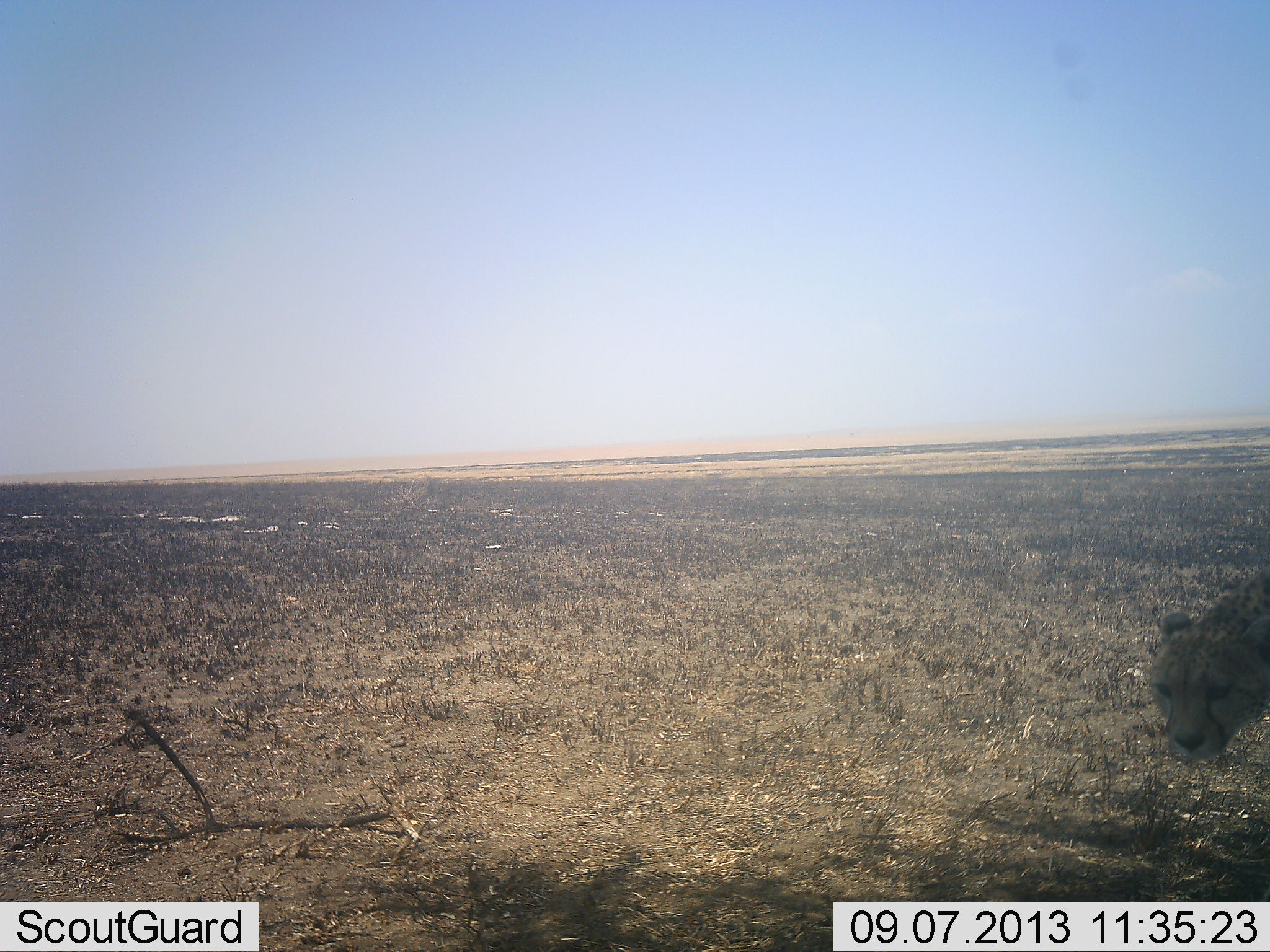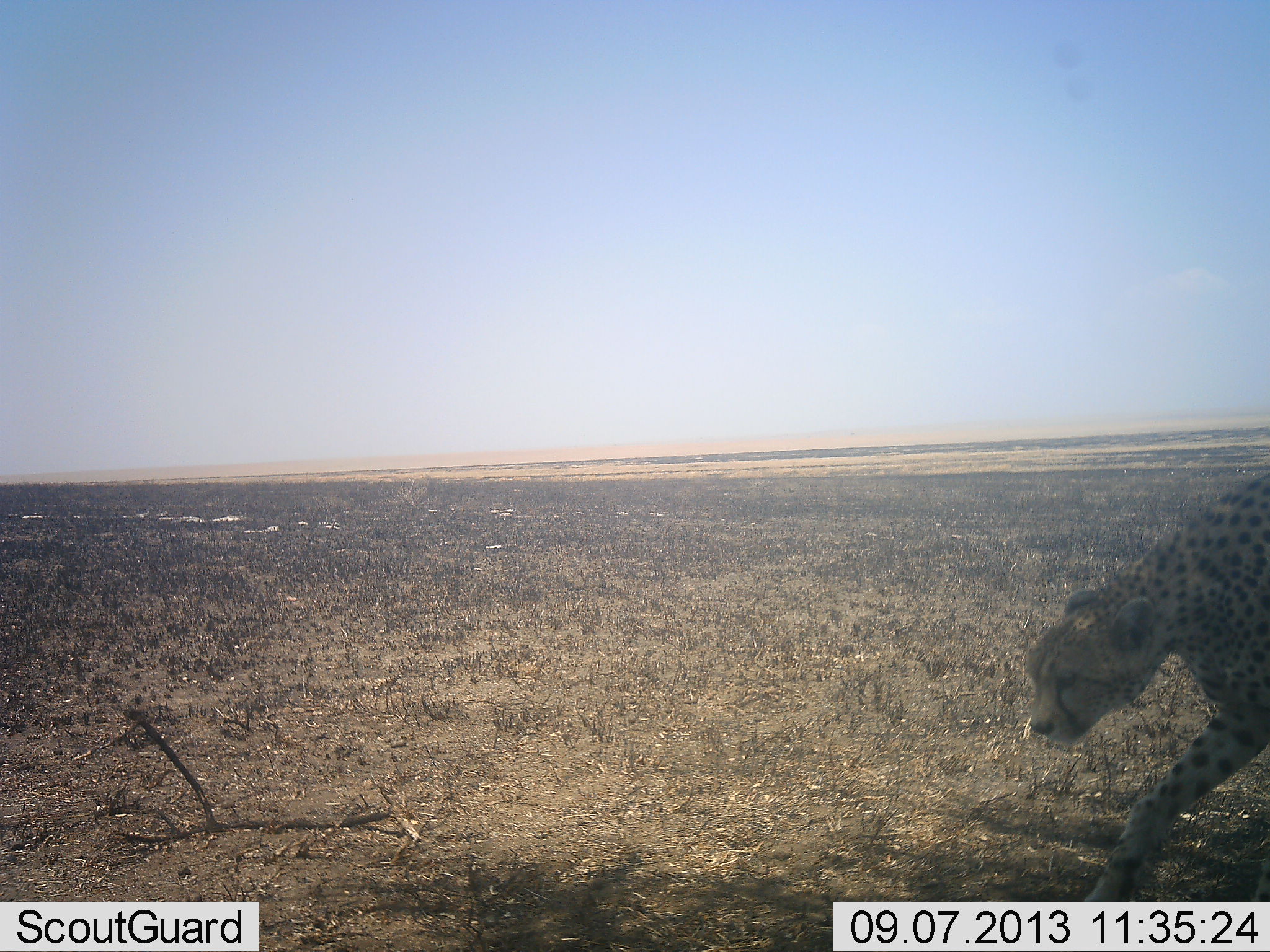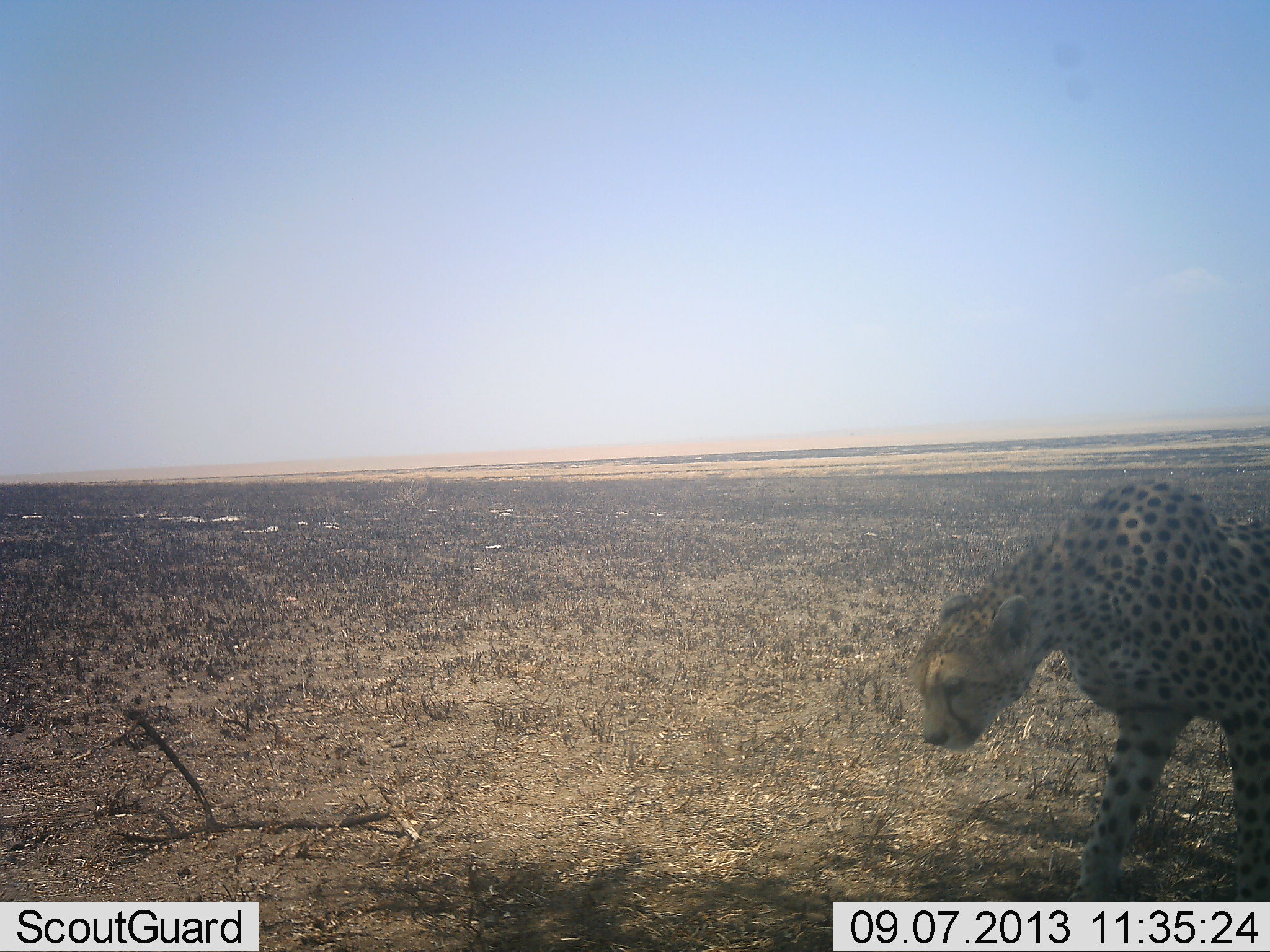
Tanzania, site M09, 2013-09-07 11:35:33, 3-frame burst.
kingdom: Animalia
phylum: Chordata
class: Mammalia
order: Carnivora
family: Felidae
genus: Acinonyx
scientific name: Acinonyx jubatus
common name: cheetah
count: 1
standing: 0%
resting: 0%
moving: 100%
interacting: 0%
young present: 0%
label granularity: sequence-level